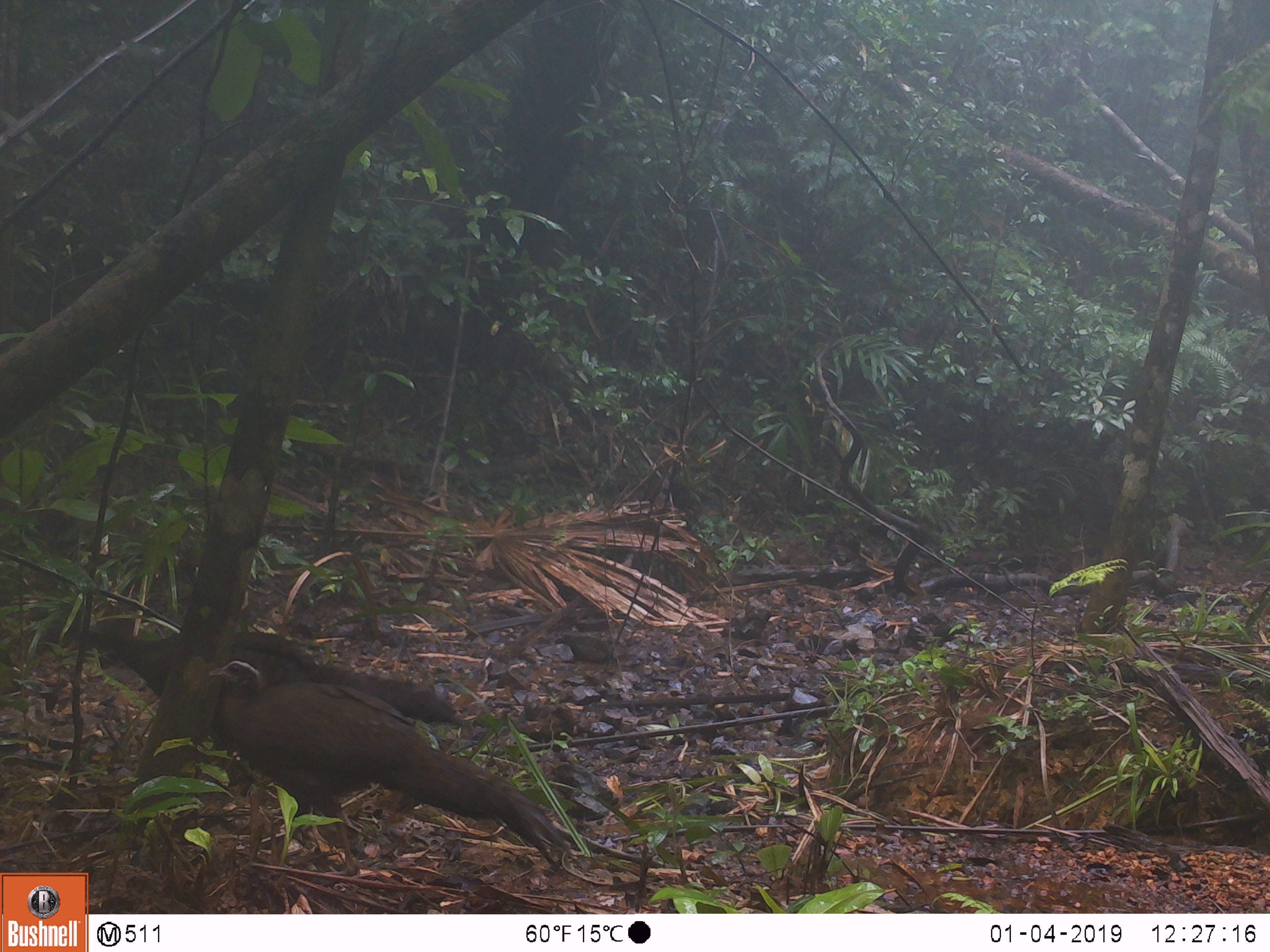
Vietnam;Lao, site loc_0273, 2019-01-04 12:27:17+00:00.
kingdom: Animalia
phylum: Chordata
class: Aves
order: Galliformes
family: Phasianidae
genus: Rheinardia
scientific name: Rheinardia ocellata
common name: crested argus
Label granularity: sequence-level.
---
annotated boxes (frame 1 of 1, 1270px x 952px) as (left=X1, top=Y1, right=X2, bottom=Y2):
crested argus: (left=208, top=660, right=575, bottom=876); (left=73, top=618, right=469, bottom=765)